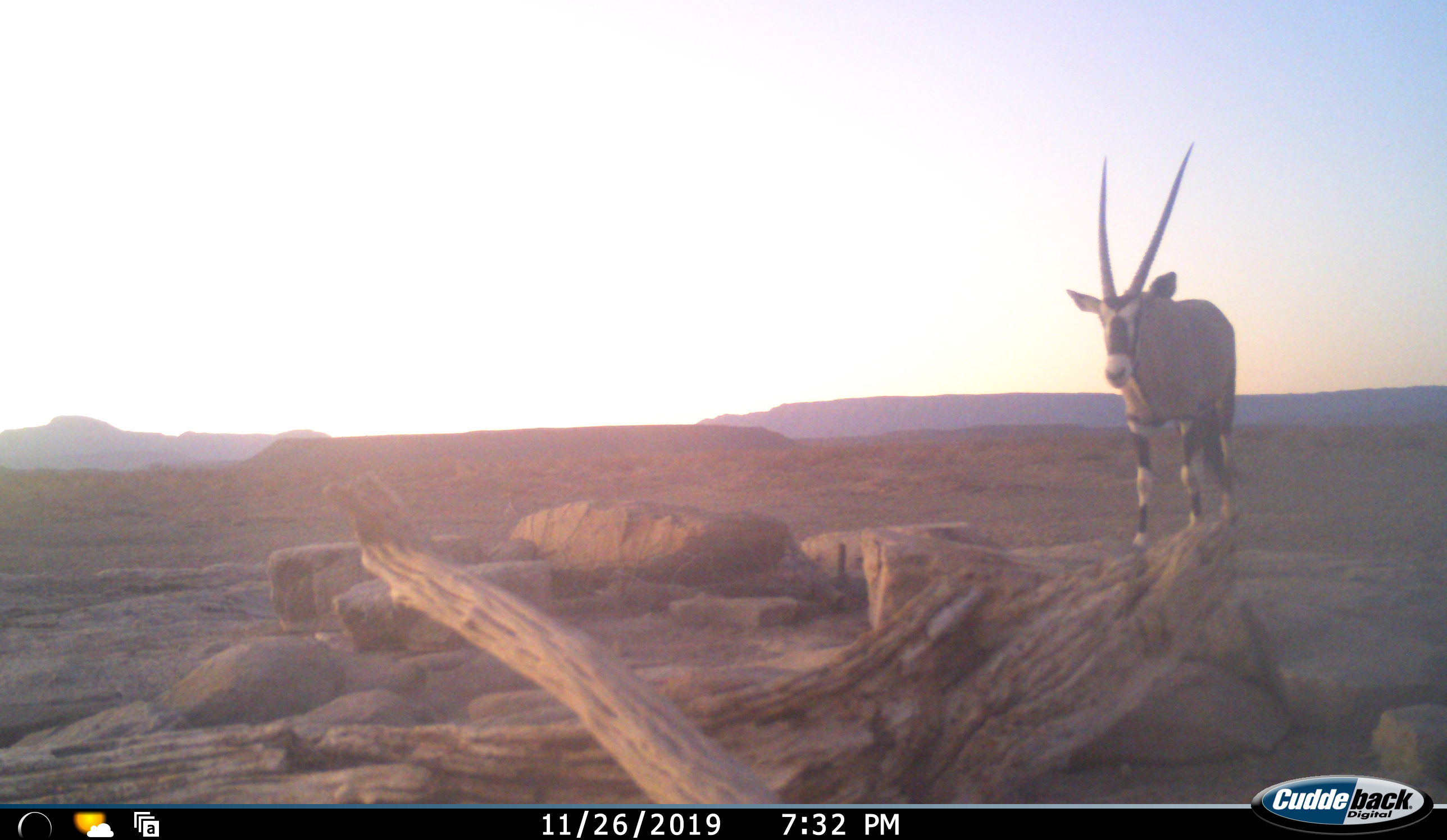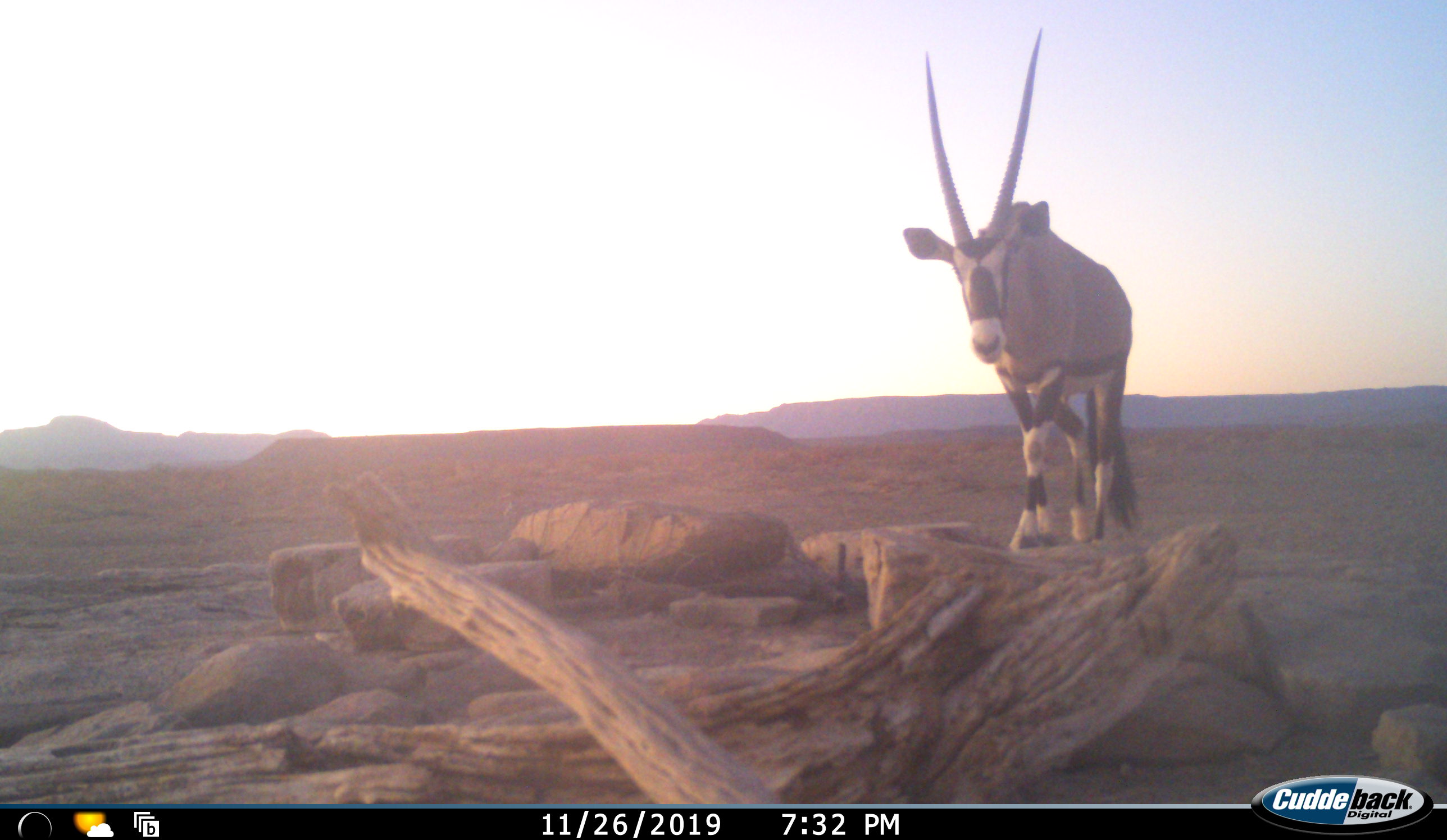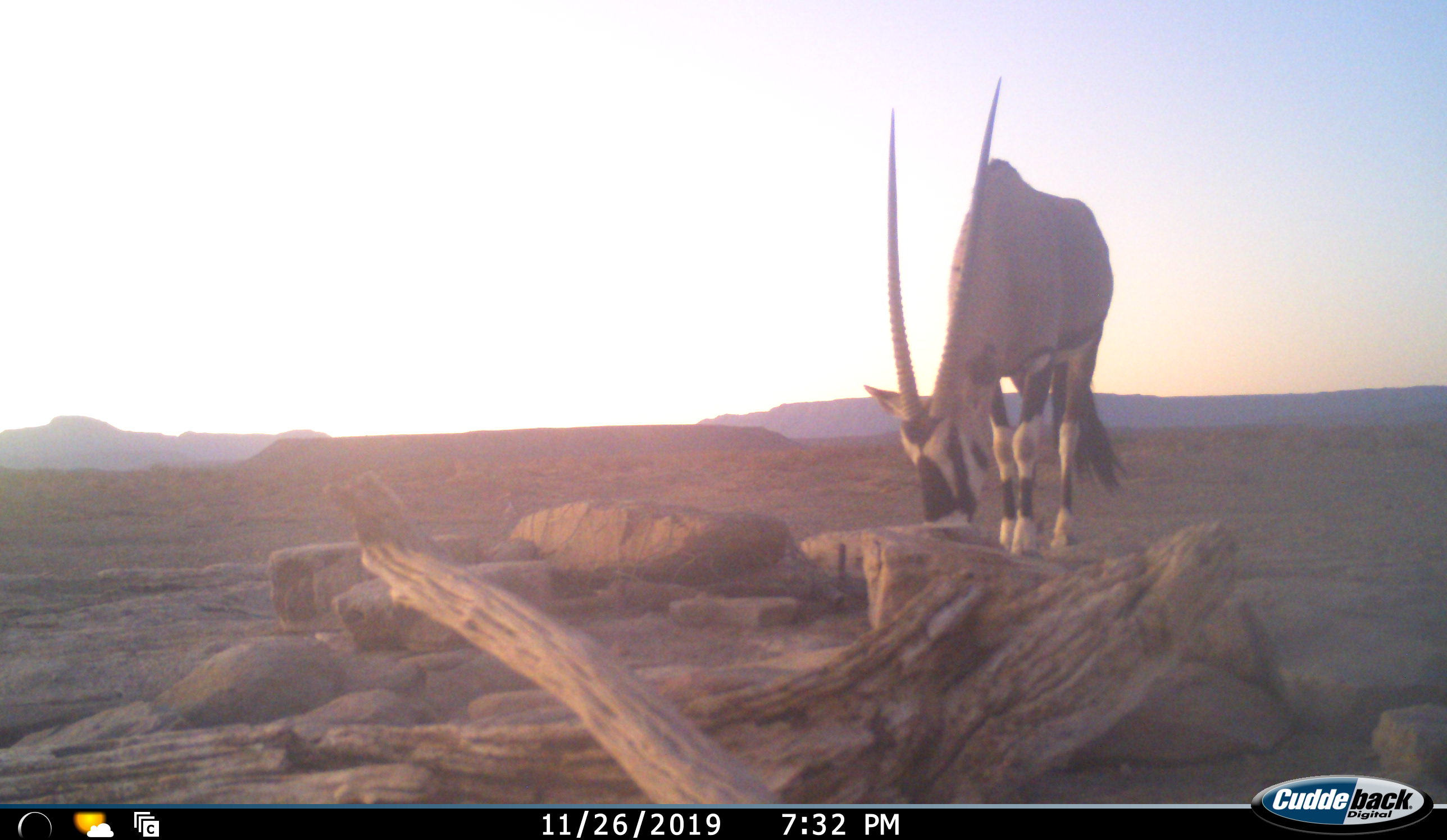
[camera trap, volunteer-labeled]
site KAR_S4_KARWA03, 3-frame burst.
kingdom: Animalia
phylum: Chordata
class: Mammalia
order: Artiodactyla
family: Bovidae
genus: Oryx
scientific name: Oryx gazella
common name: gemsbok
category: oryx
Oryx (gemsbok) (Oryx gazella), count 1. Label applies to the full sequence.